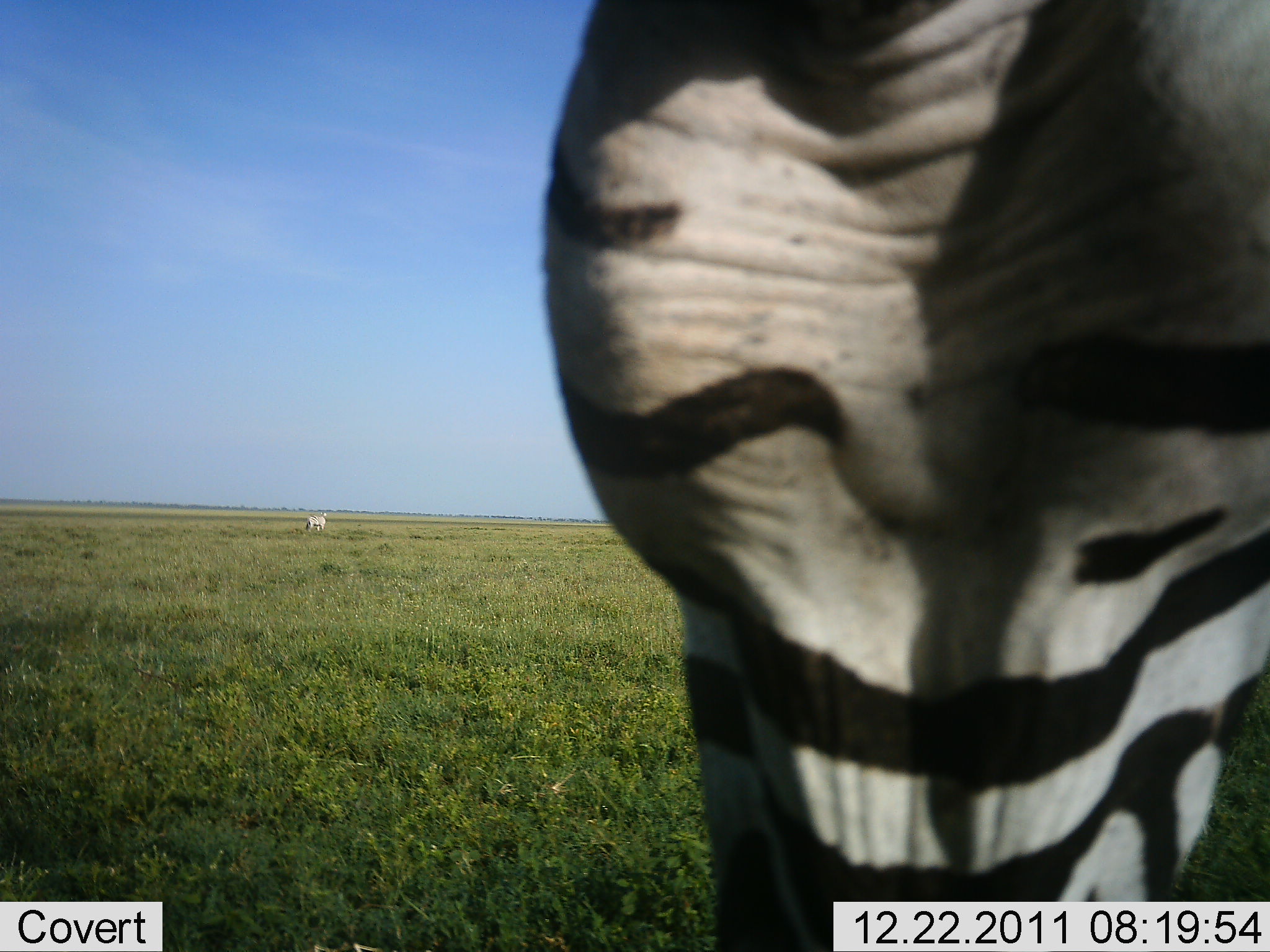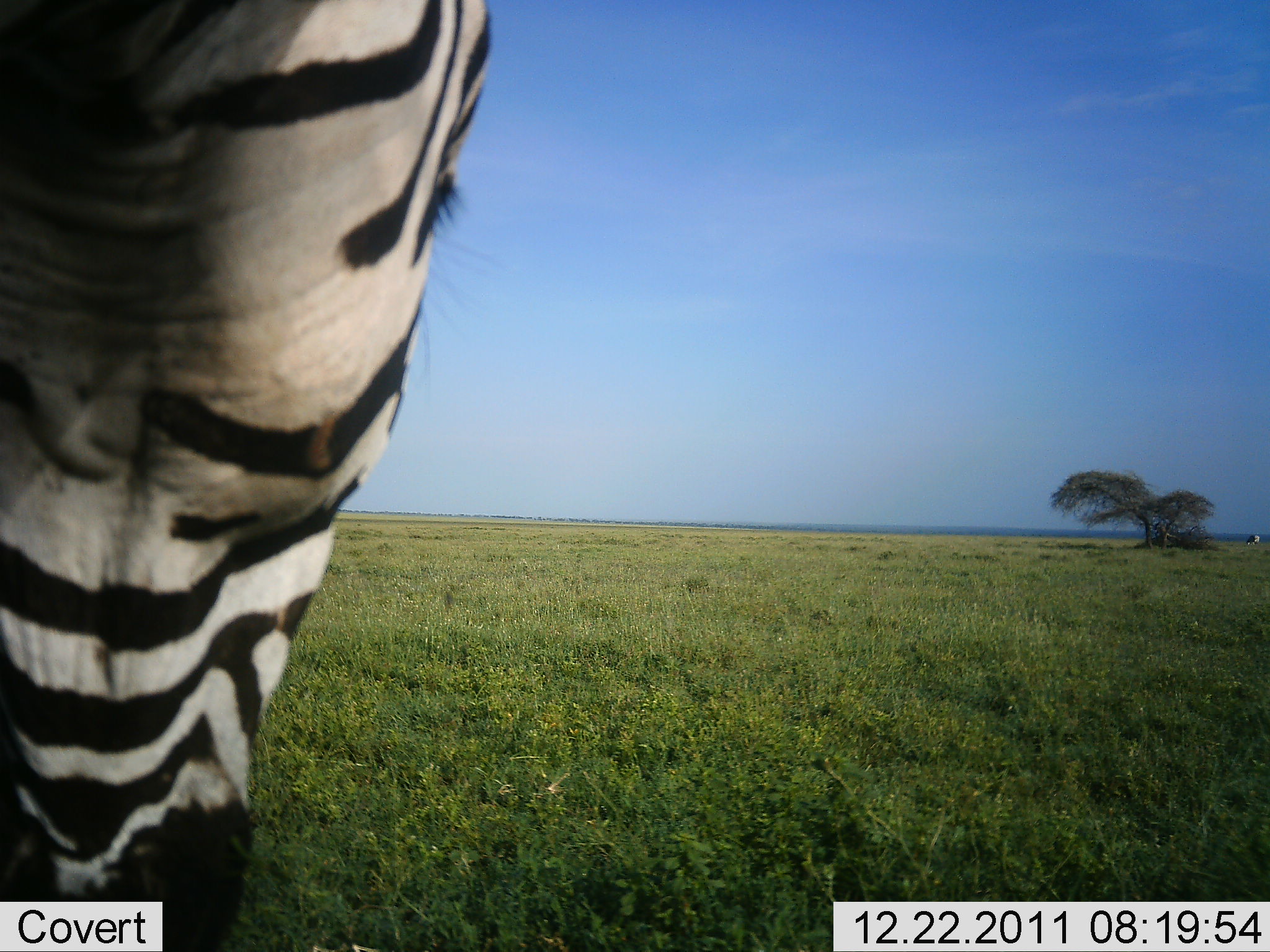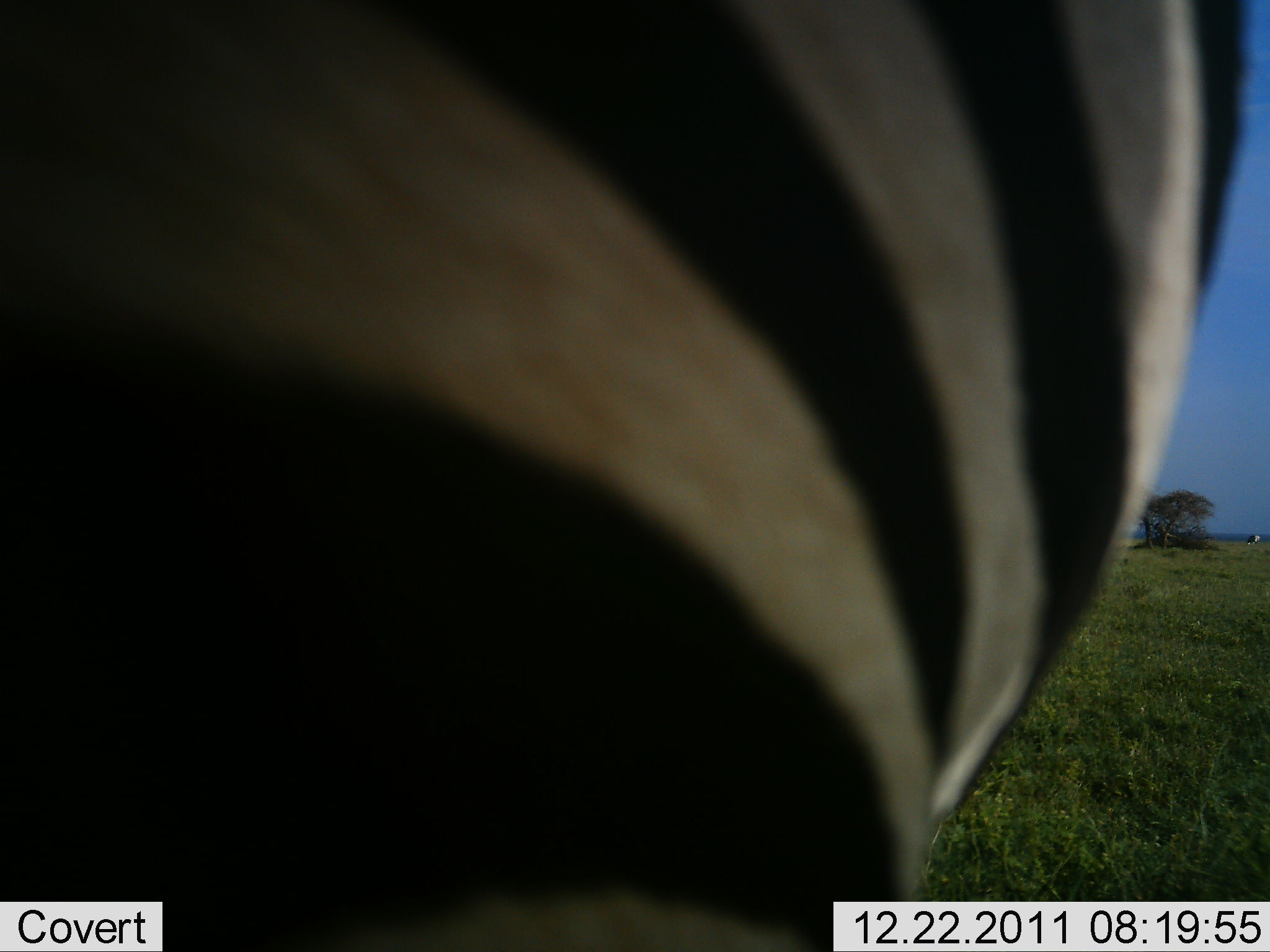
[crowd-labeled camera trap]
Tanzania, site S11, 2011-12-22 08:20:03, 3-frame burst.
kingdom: Animalia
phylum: Chordata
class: Mammalia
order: Perissodactyla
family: Equidae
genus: Equus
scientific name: Equus quagga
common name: plains zebra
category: zebra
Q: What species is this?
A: Zebra (plains zebra) (Equus quagga).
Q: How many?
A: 1.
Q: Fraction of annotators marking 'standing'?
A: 25%.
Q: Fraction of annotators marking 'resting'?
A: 0%.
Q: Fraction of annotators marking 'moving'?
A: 75%.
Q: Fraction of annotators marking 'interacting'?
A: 0%.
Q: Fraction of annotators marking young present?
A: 0%.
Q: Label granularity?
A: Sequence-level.